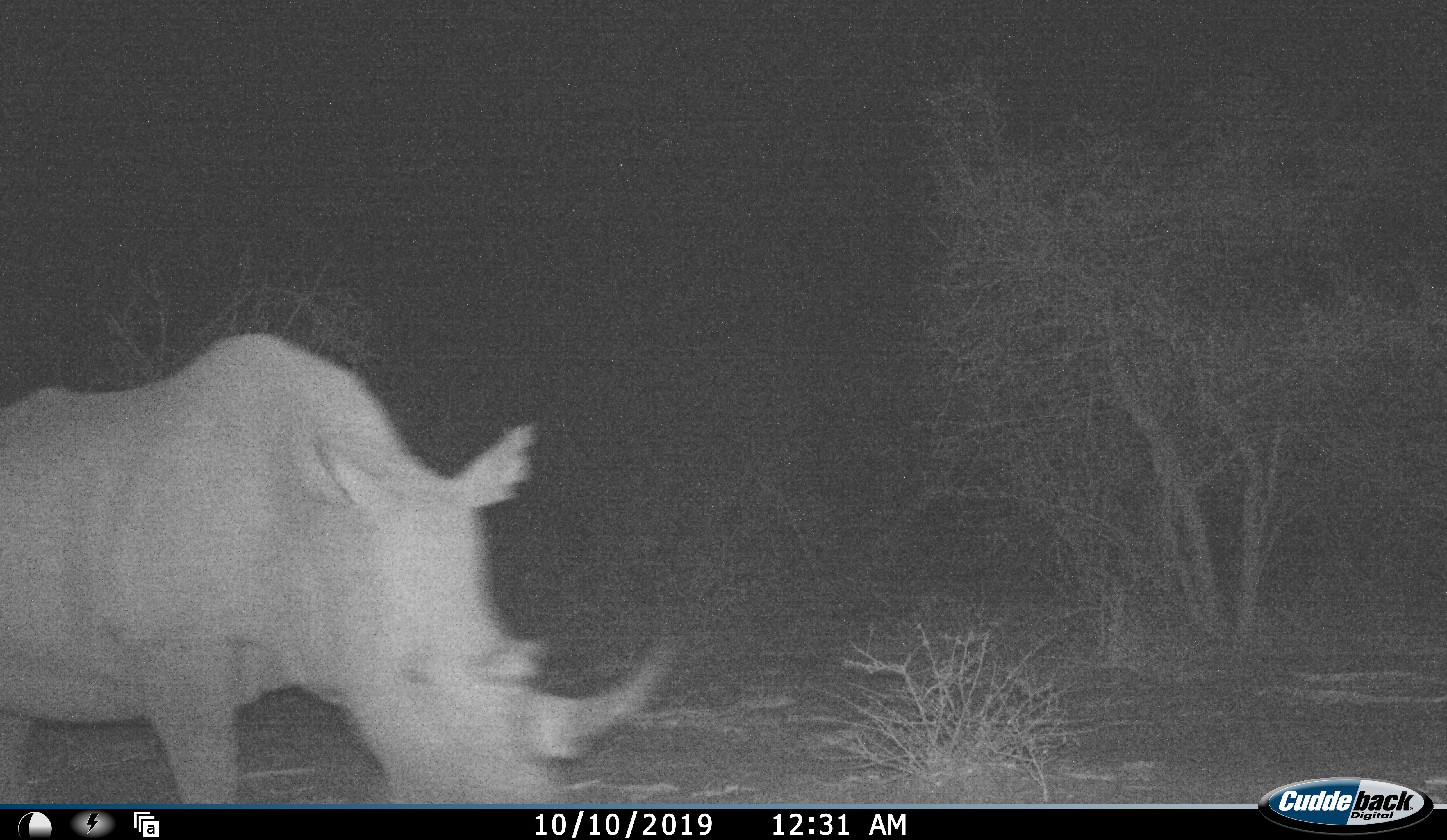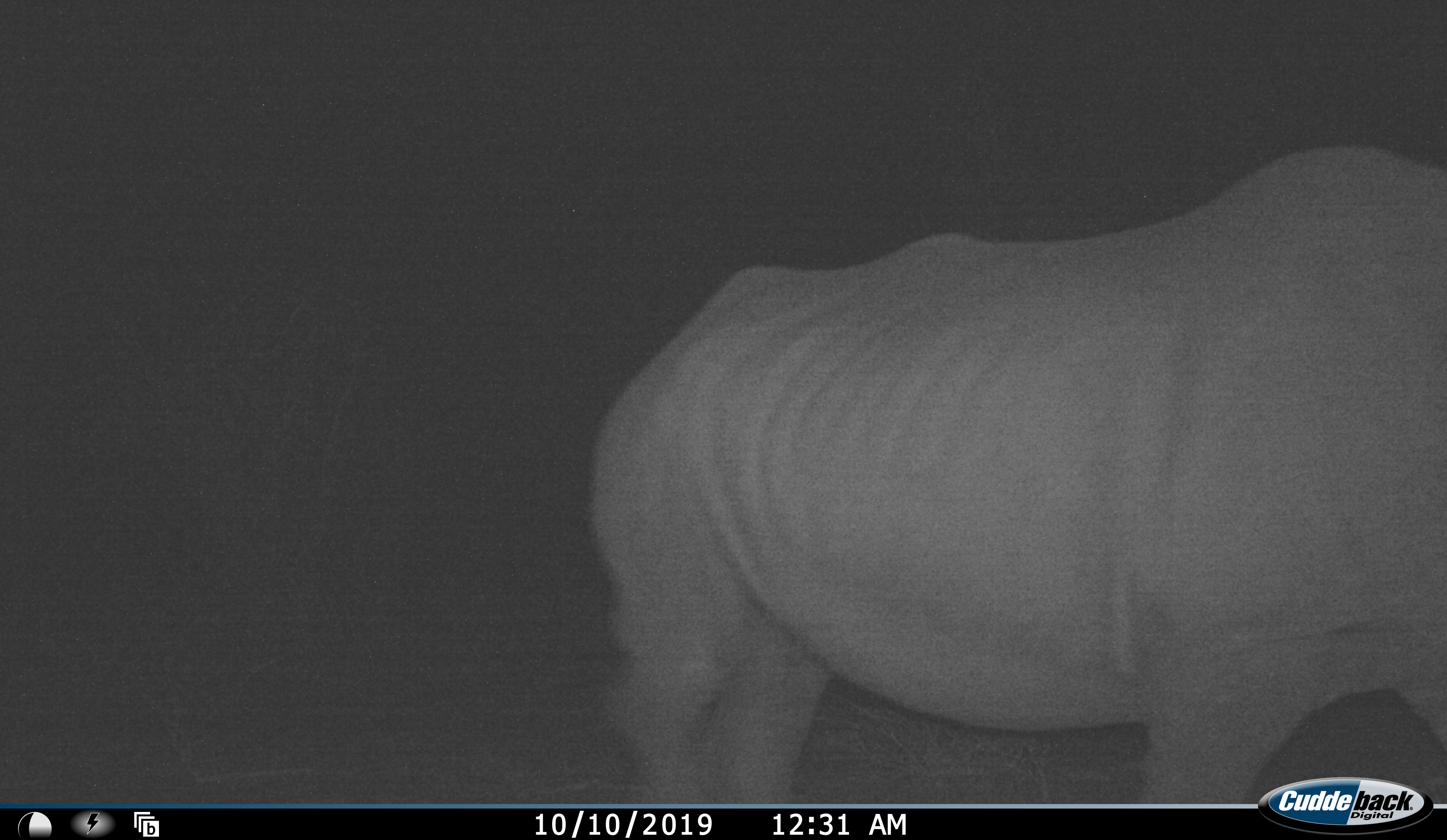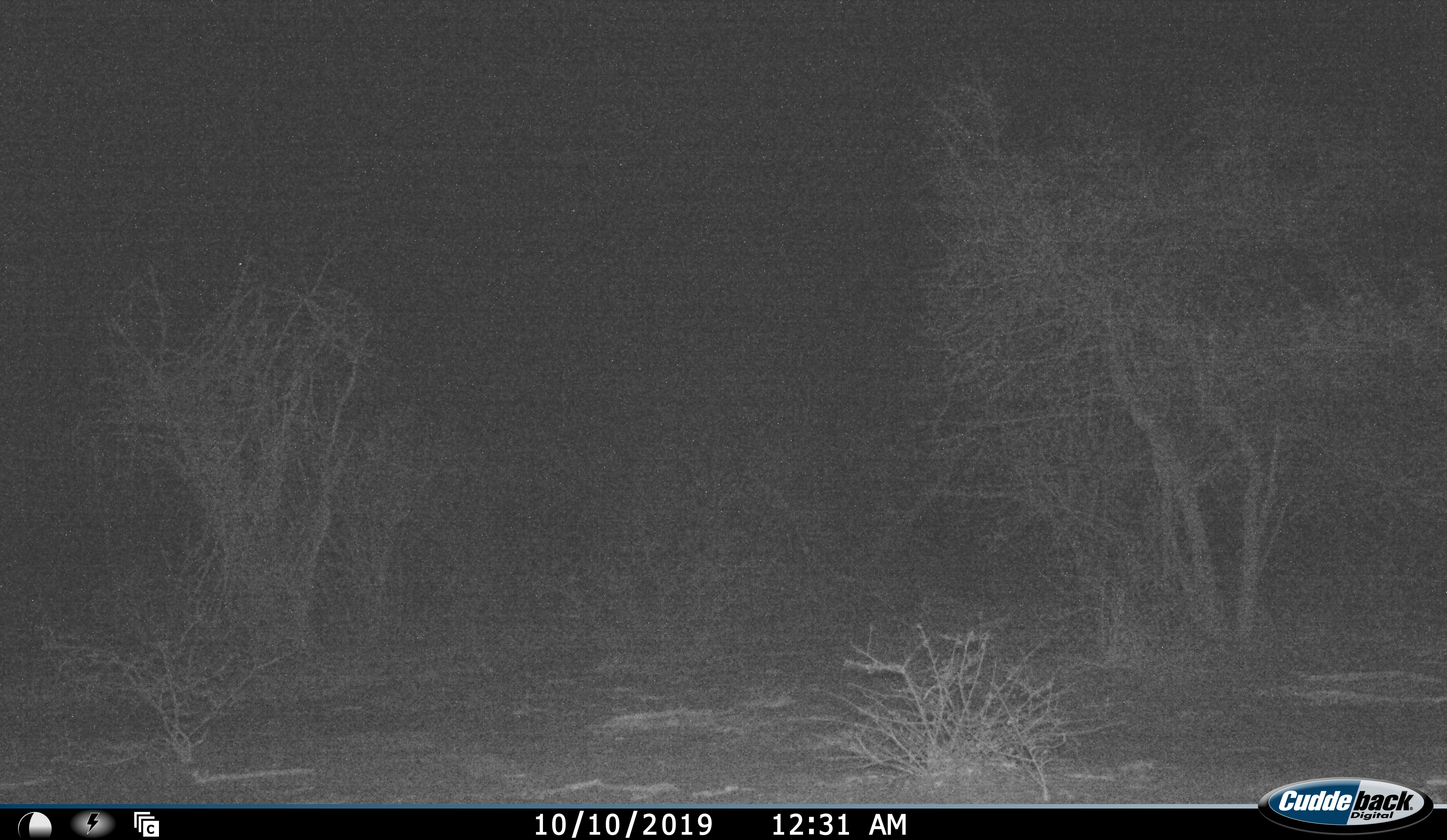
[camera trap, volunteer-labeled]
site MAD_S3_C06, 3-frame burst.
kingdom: Animalia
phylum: Chordata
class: Mammalia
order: Perissodactyla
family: Rhinocerotidae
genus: Ceratotherium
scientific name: Ceratotherium simum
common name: white rhinoceros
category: rhinoceroswhite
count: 1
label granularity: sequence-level